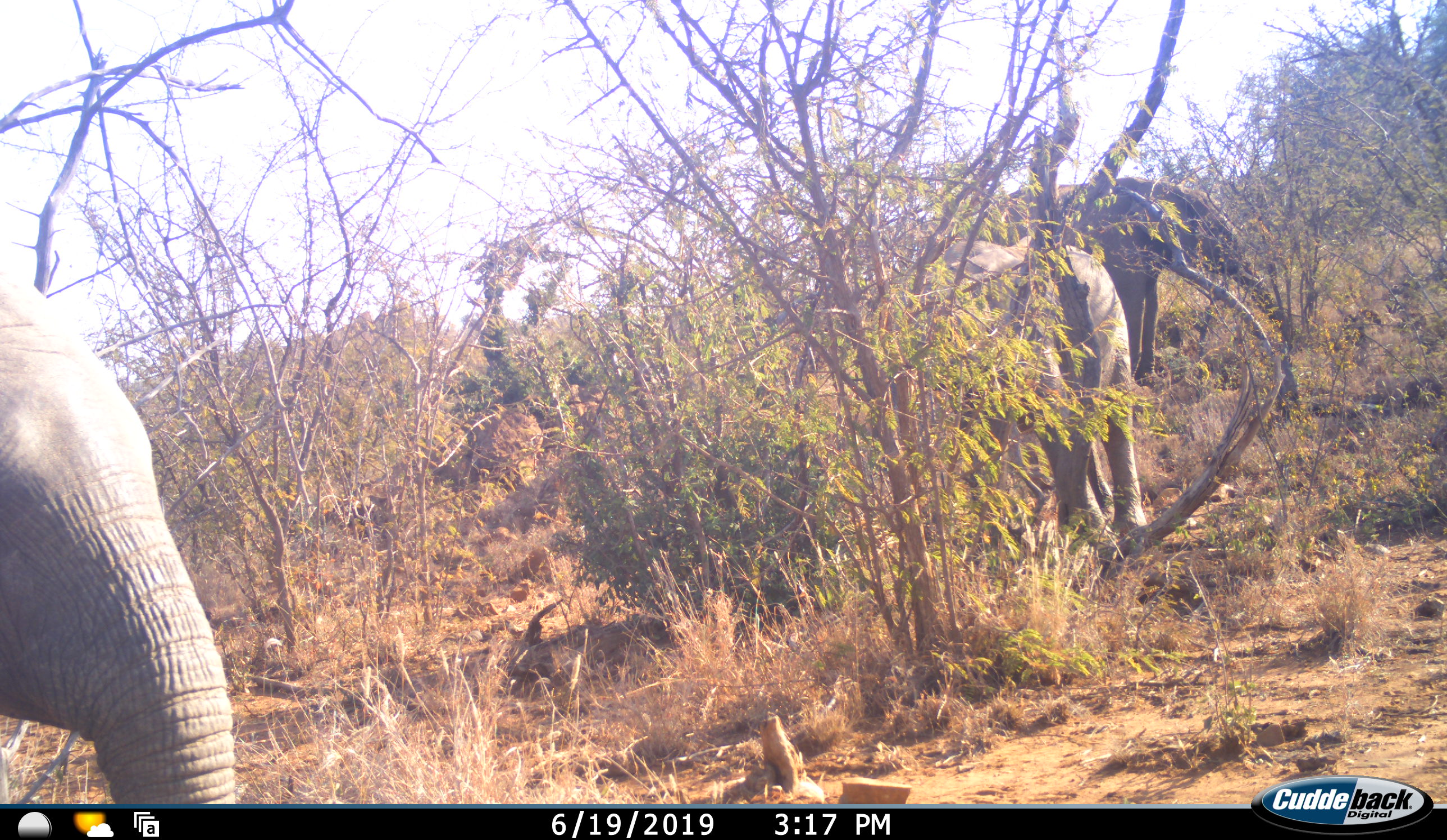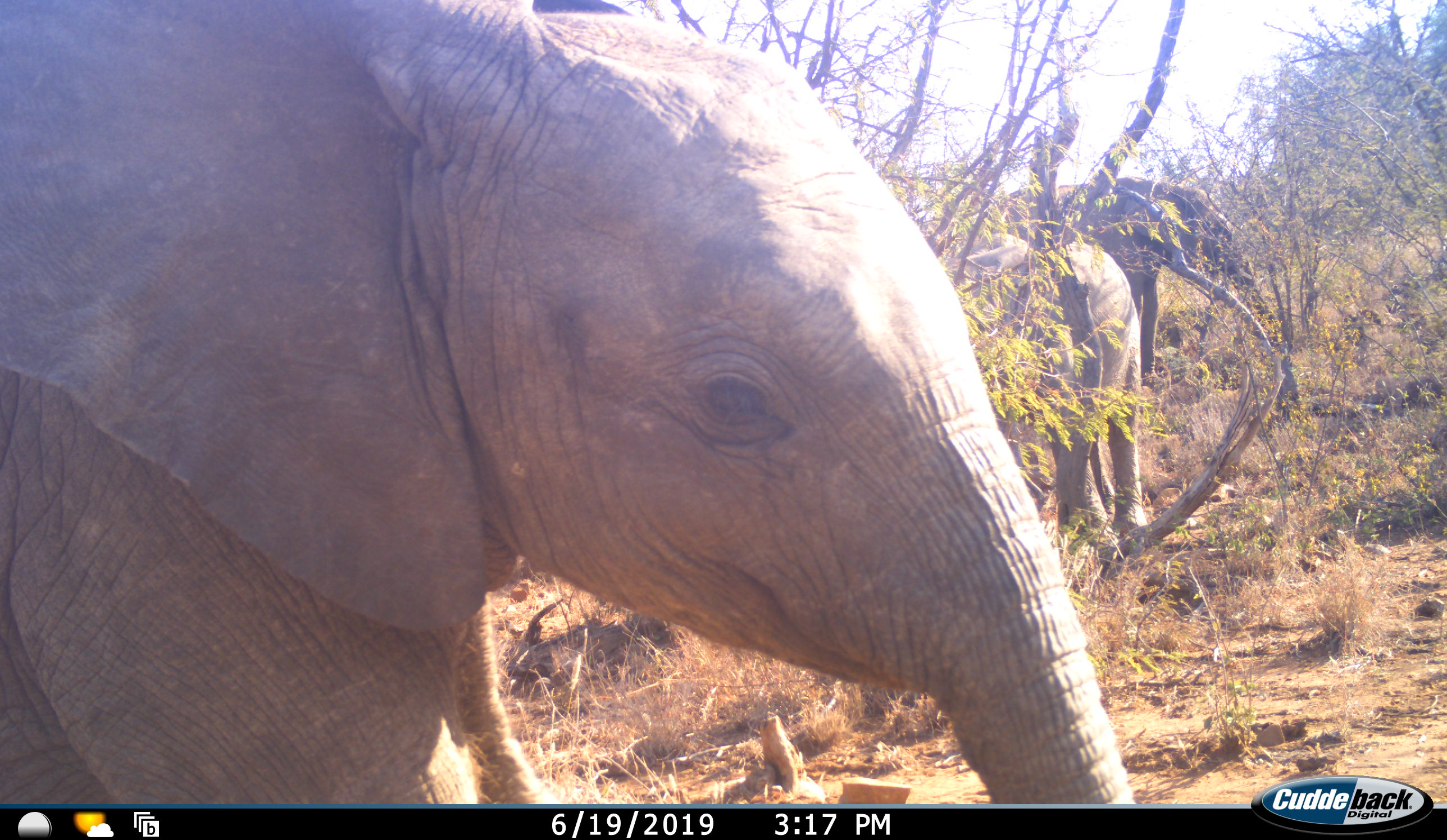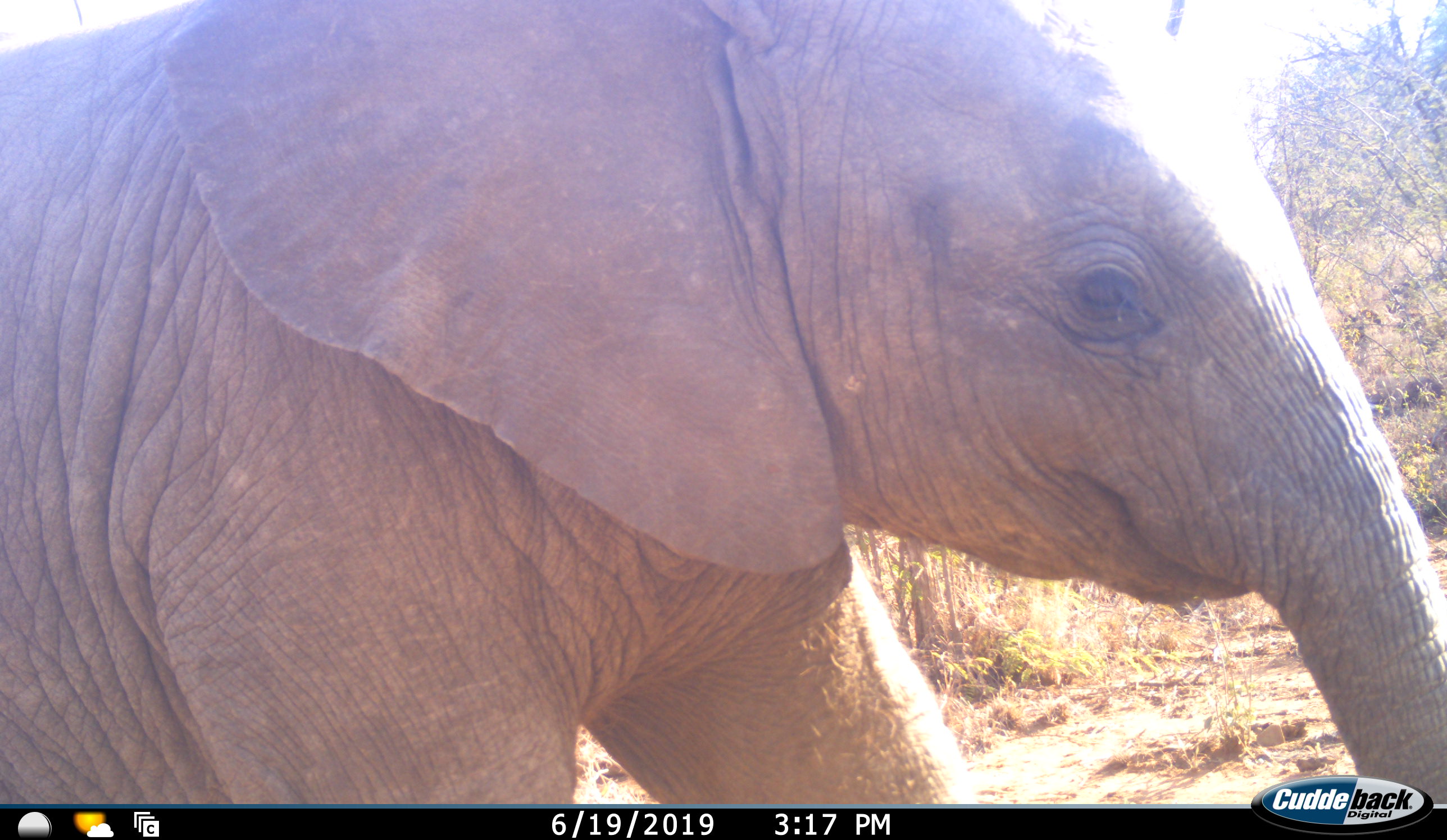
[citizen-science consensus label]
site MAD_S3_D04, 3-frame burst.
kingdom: Animalia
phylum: Chordata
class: Mammalia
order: Proboscidea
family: Elephantidae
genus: Loxodonta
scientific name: Loxodonta africana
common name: african bush elephant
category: elephant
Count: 3.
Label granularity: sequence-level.